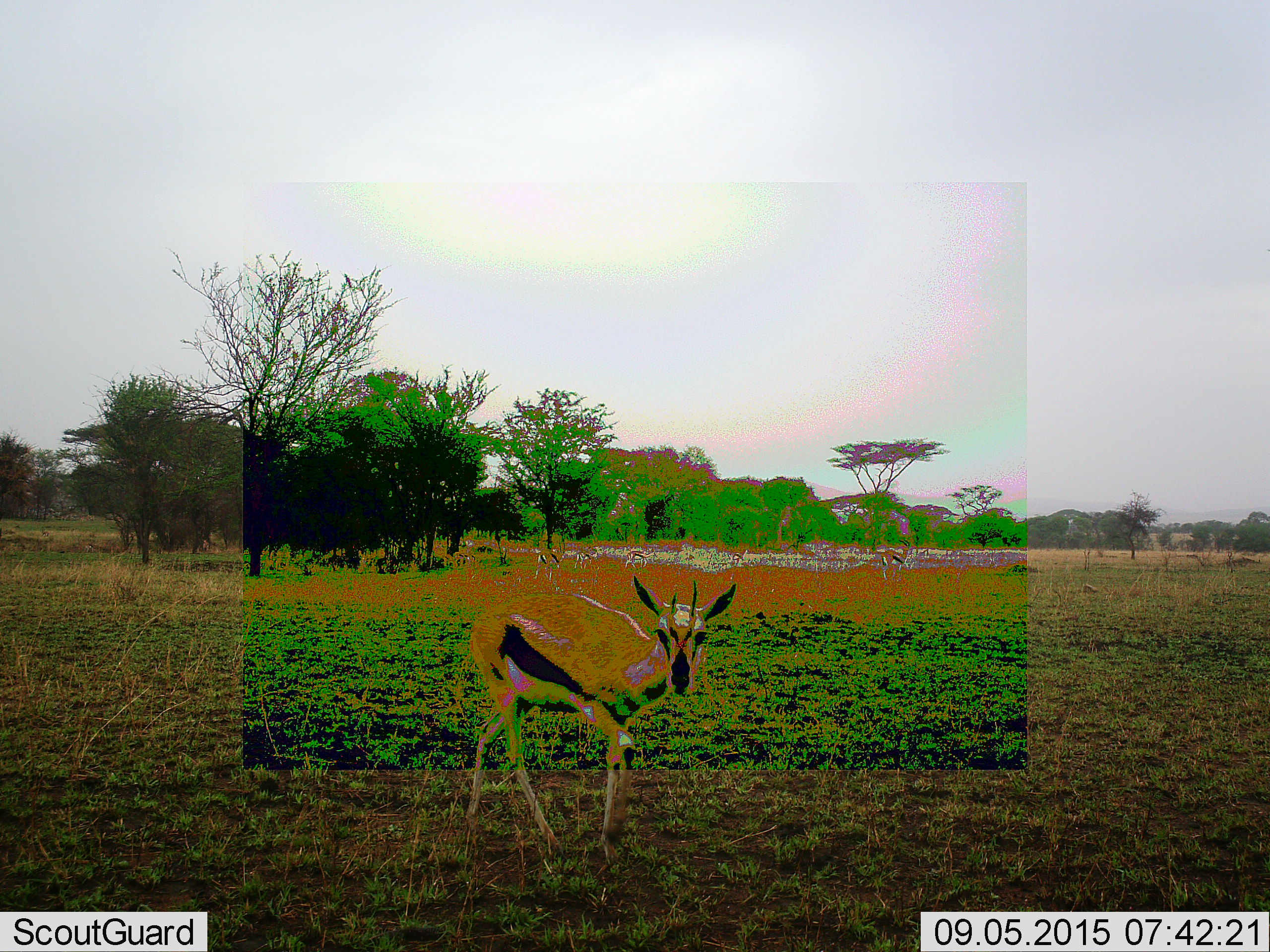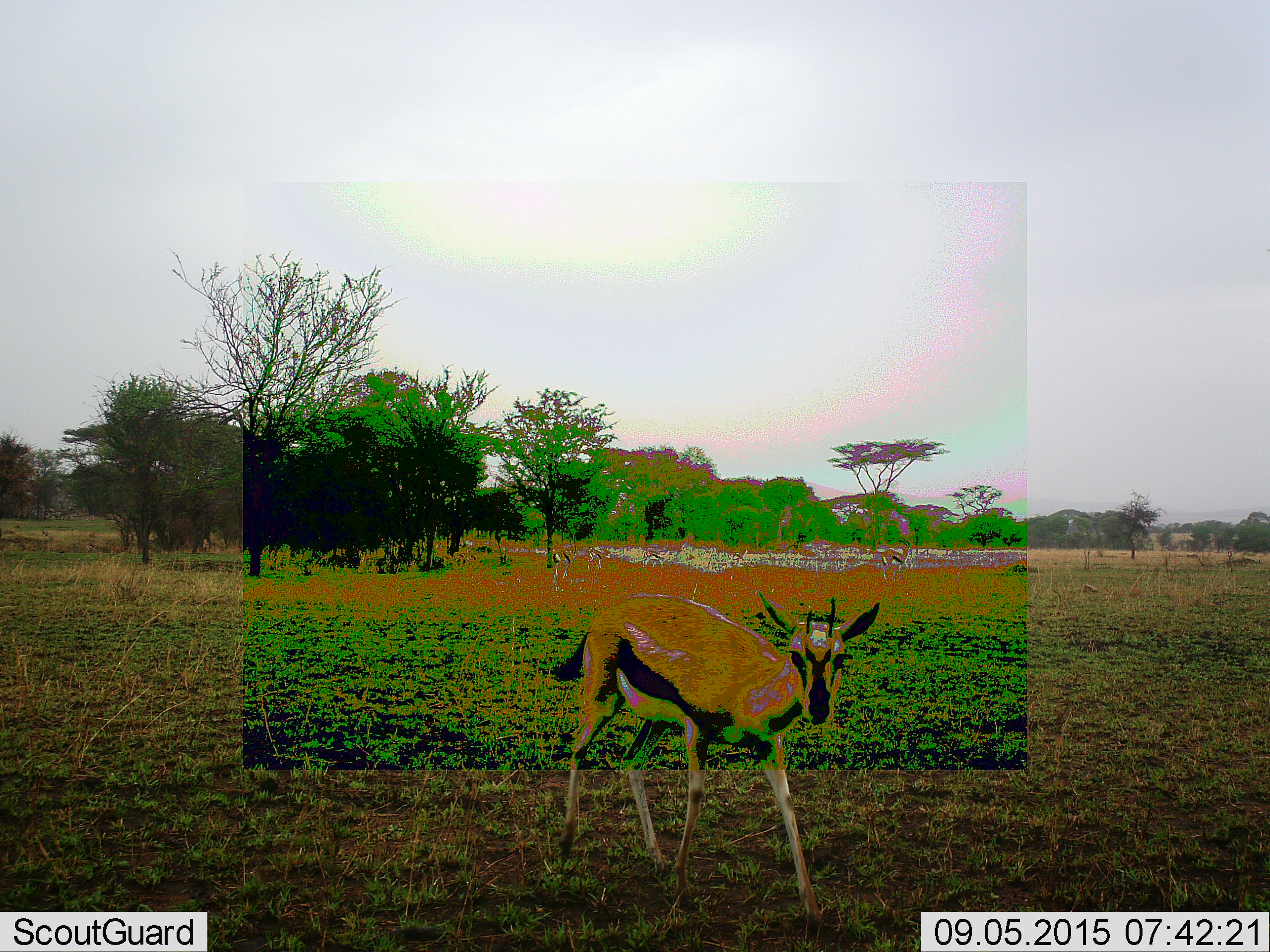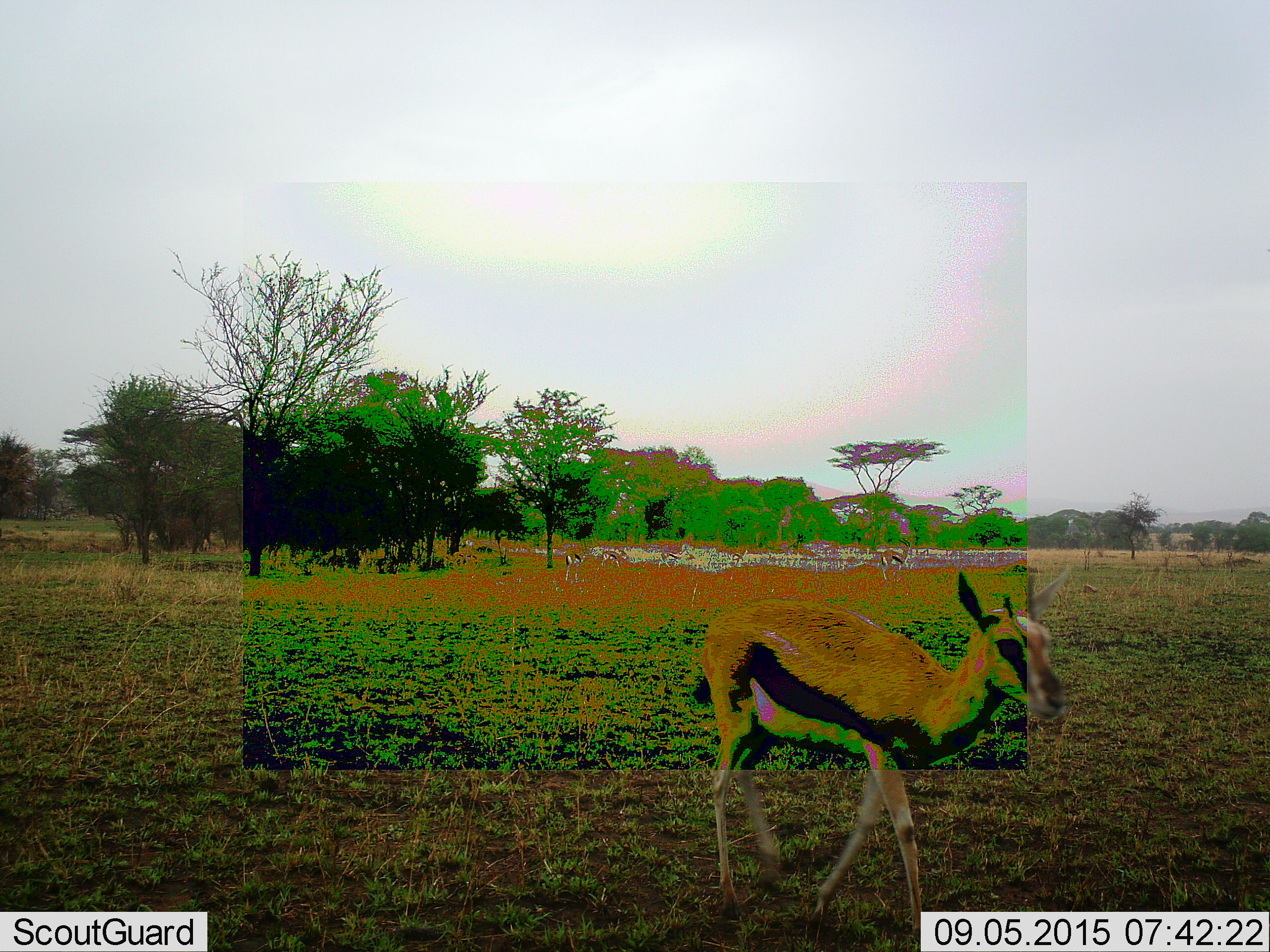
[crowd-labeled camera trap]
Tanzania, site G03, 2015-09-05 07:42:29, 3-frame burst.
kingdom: Animalia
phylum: Chordata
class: Mammalia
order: Artiodactyla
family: Bovidae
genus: Eudorcas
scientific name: Eudorcas thomsonii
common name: thomson's gazelle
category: gazellethomsons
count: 2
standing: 50%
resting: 0%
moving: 83%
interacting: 0%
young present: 0%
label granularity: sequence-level